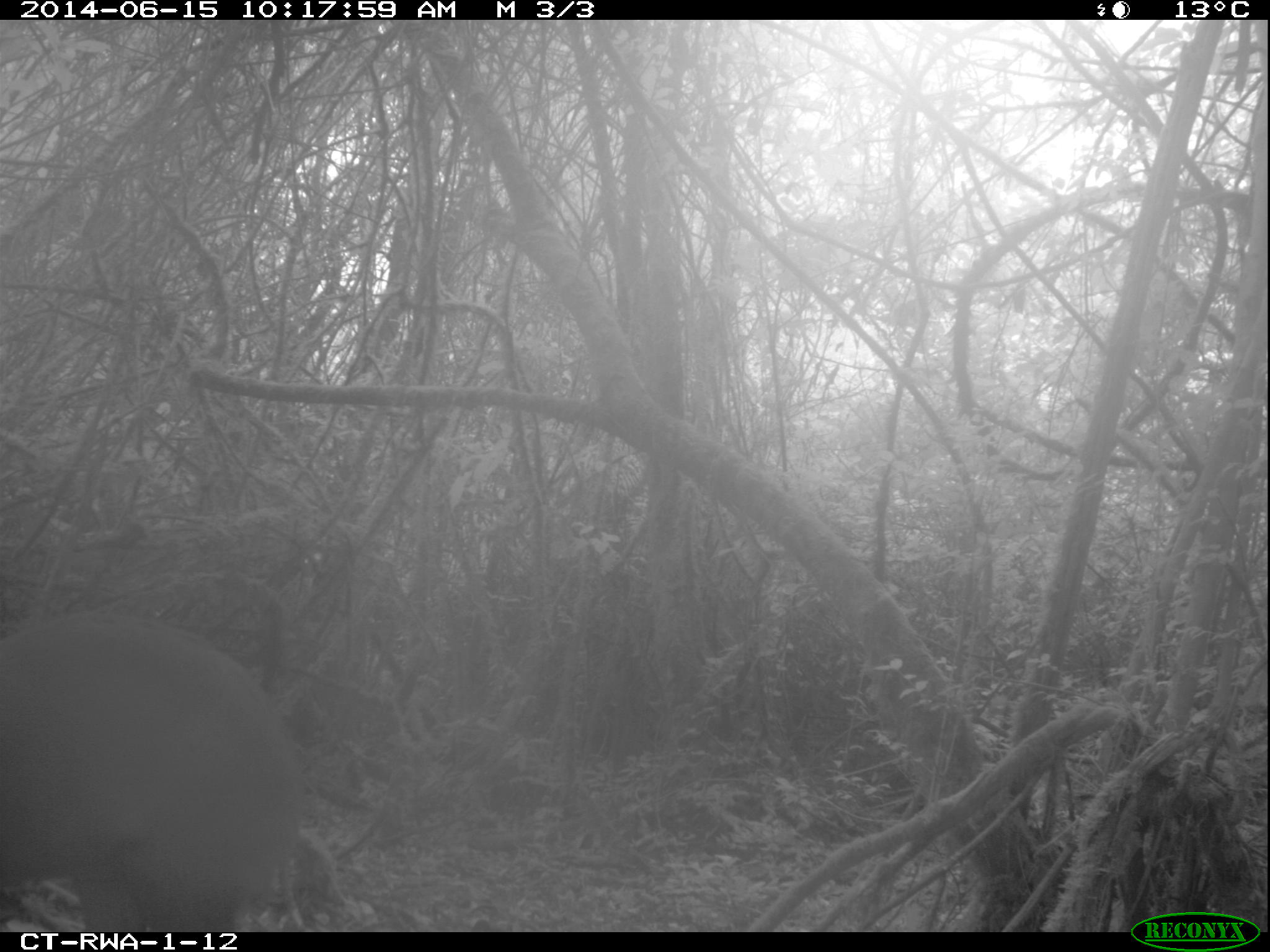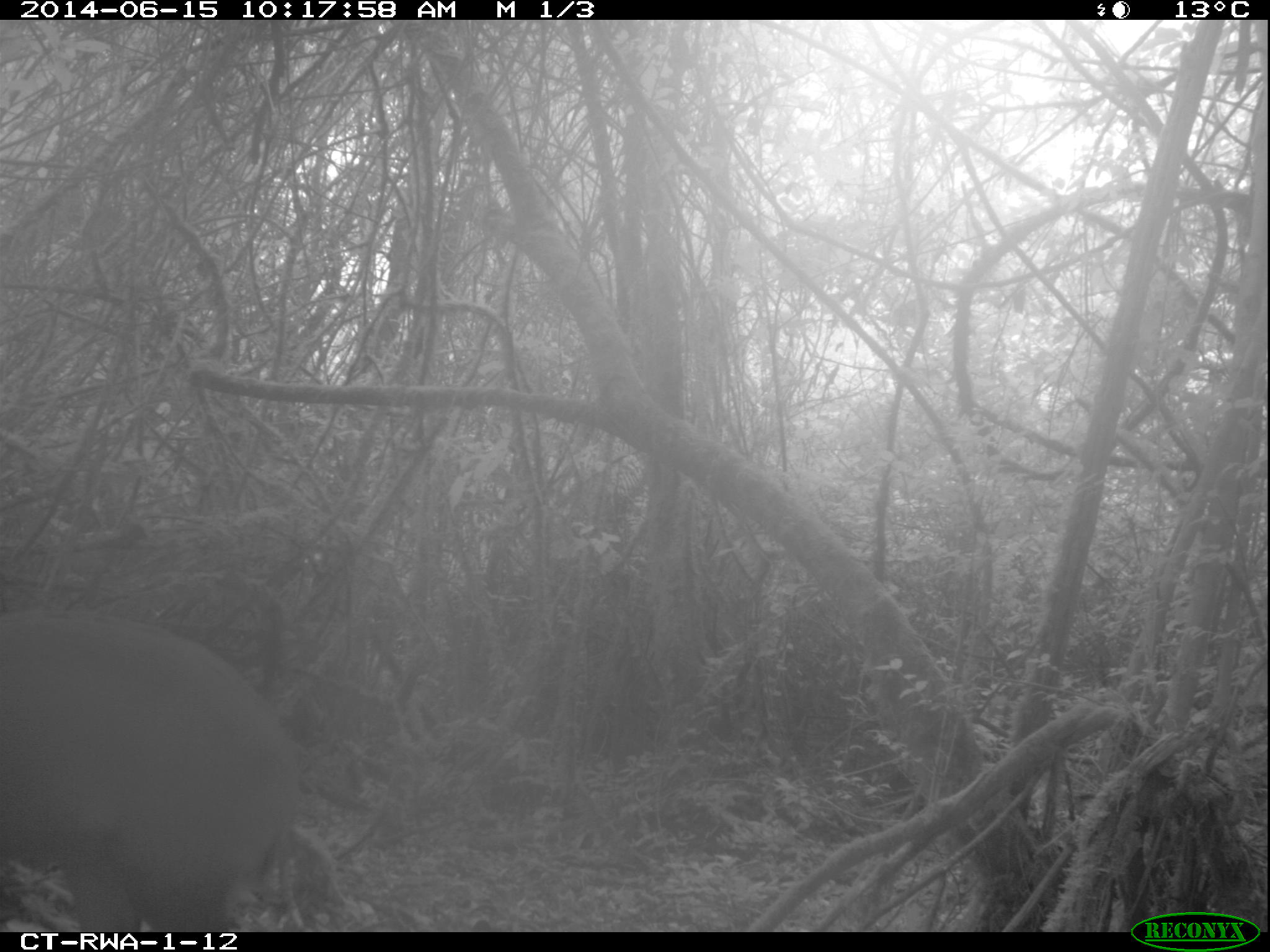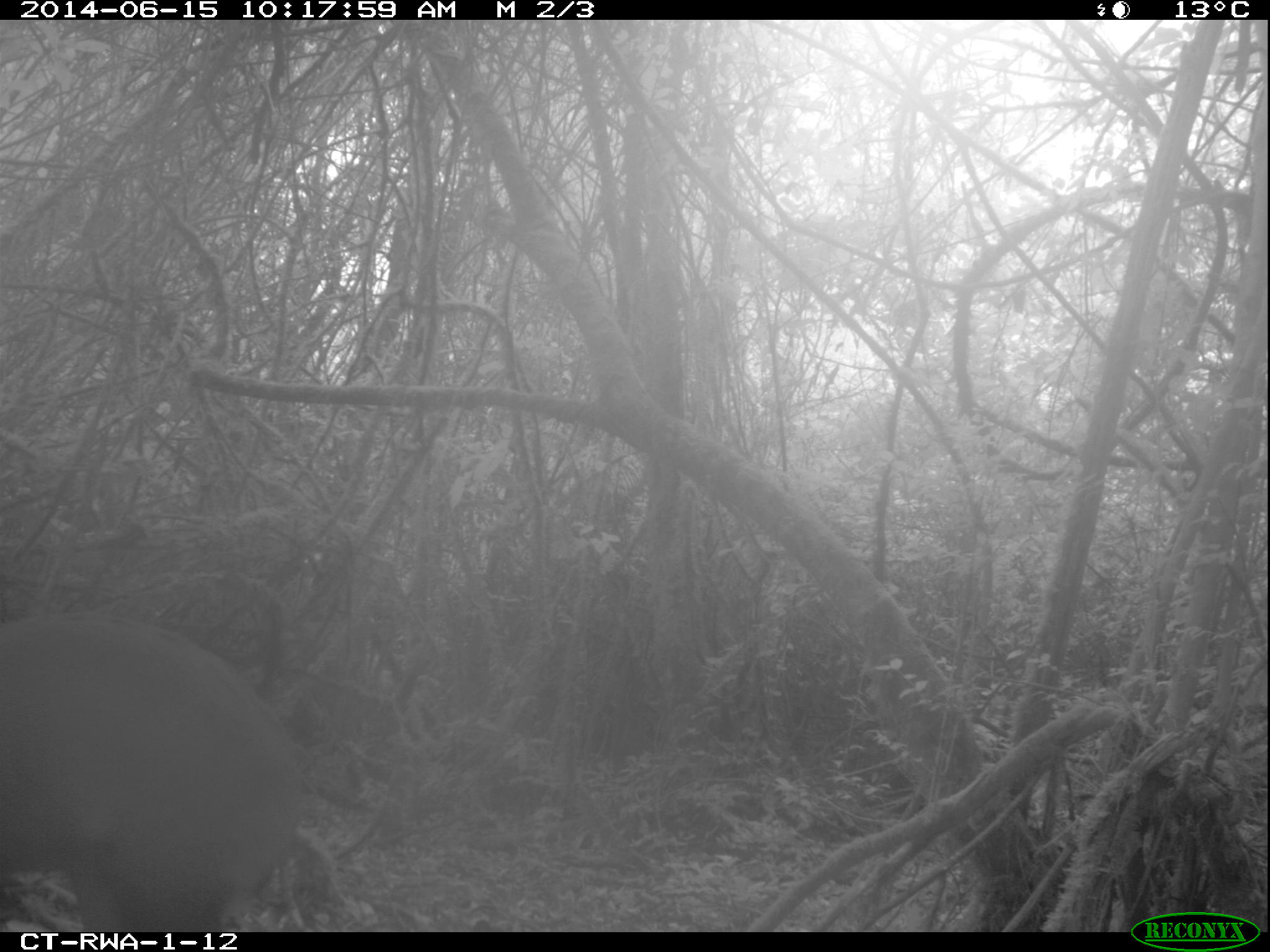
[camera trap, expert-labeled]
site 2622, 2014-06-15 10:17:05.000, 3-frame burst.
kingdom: Animalia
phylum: Chordata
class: Mammalia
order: Artiodactyla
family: Bovidae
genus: Cephalophus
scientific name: Cephalophus nigrifrons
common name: black-fronted duiker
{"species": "Cephalophus nigrifrons (black-fronted duiker)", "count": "1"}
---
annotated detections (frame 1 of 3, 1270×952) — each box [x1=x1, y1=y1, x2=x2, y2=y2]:
cephalophus nigrifrons: [x1=0, y1=613, x2=301, y2=931]